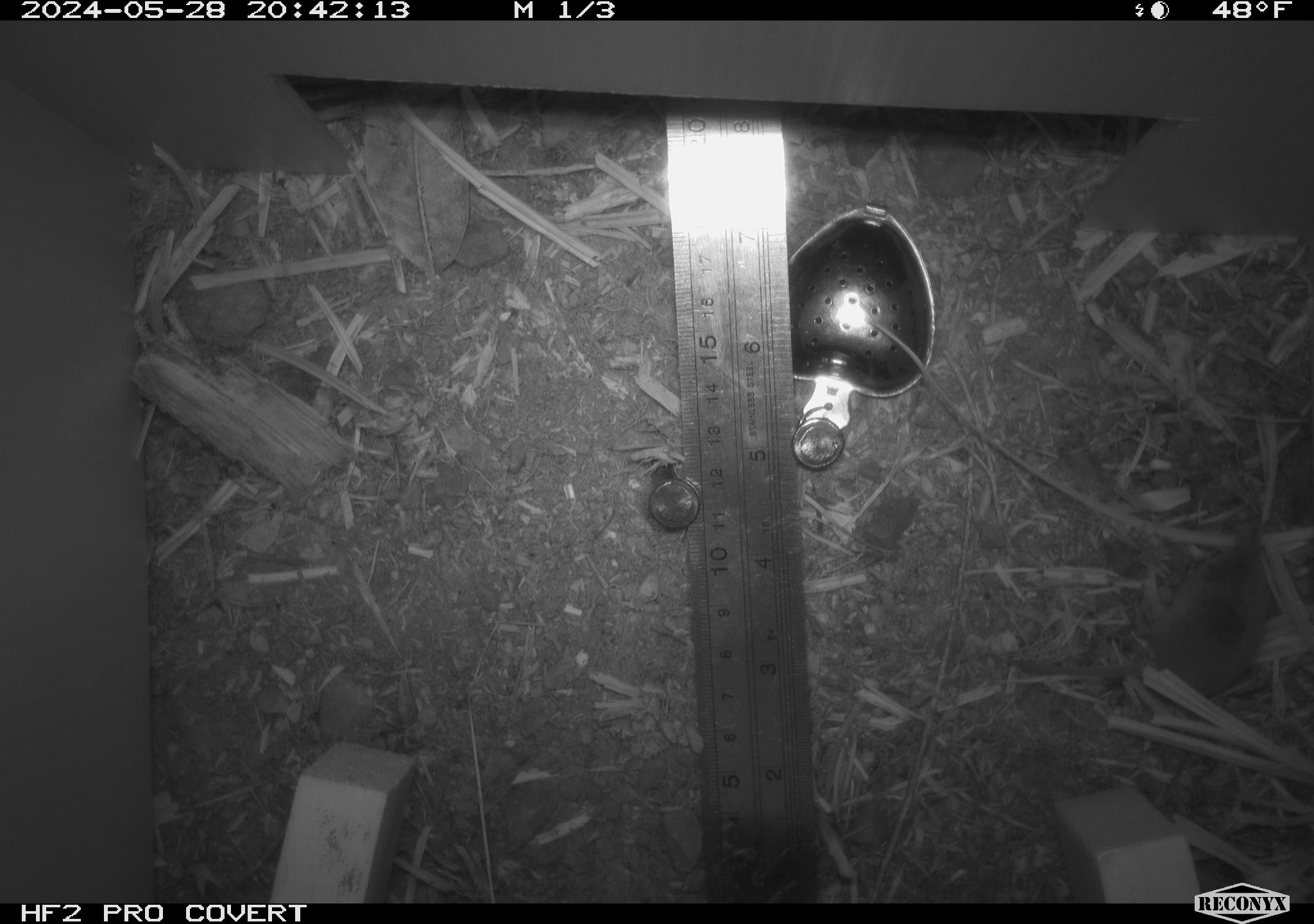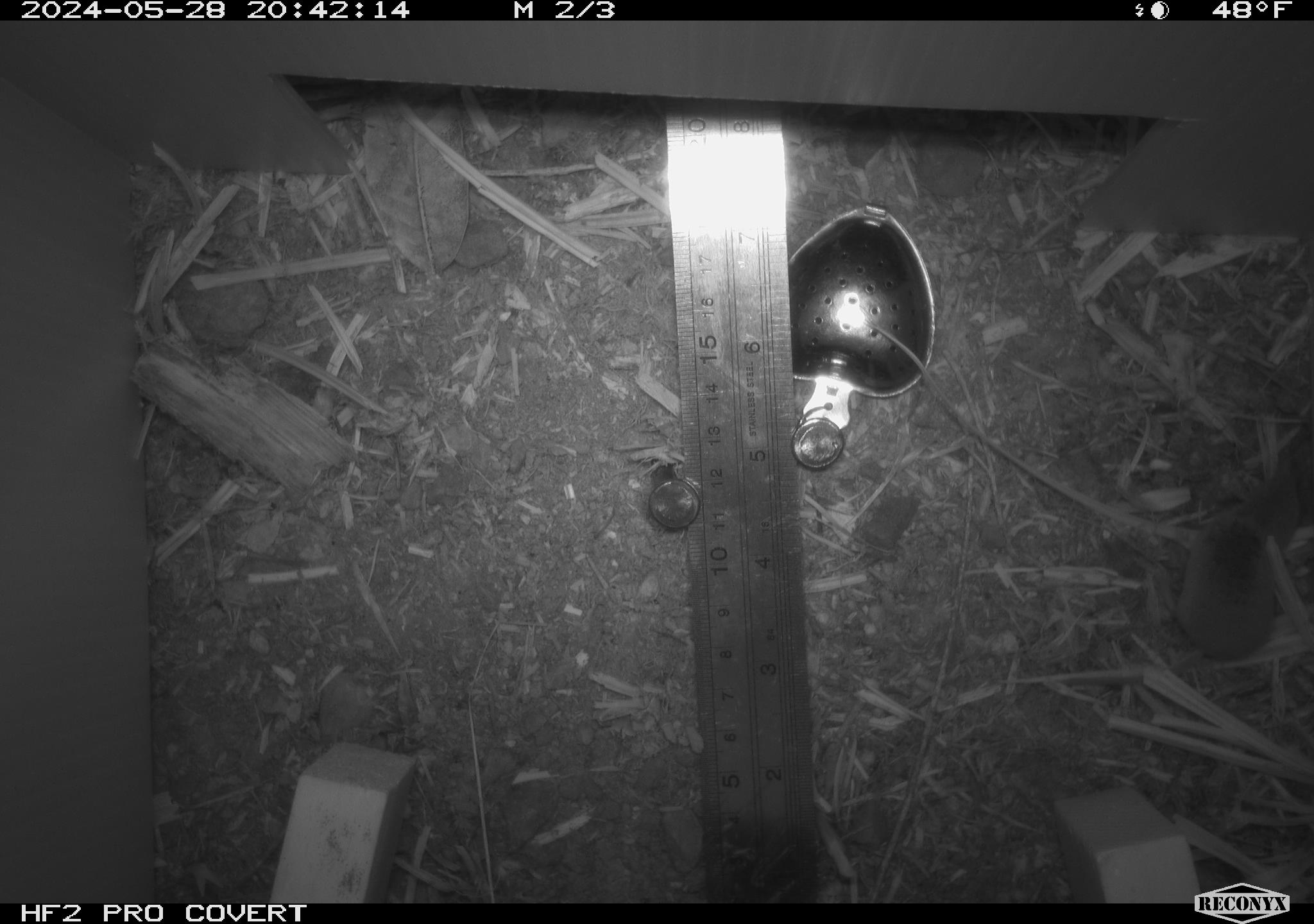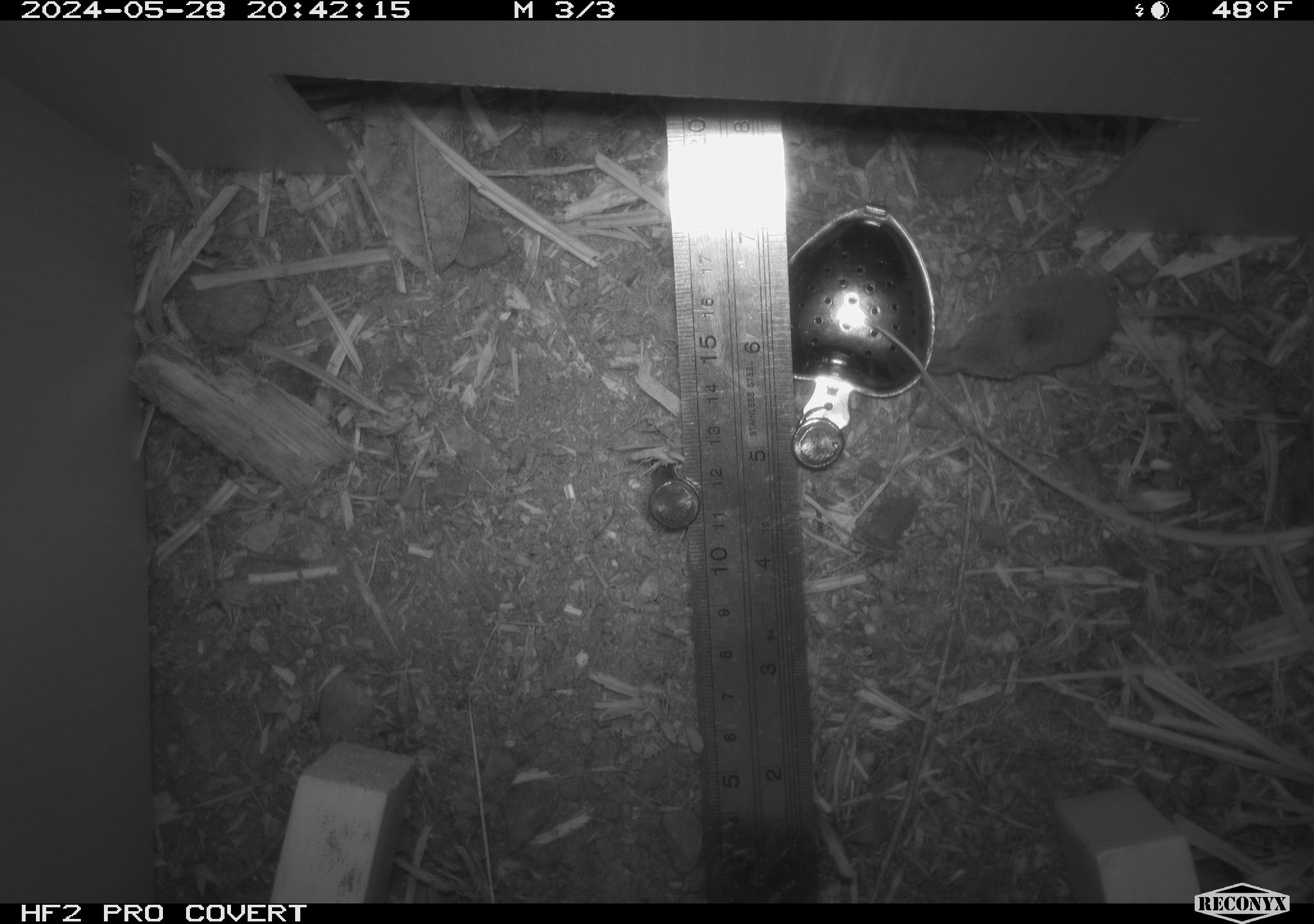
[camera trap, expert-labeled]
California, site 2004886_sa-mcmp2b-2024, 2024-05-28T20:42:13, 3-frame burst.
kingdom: Animalia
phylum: Chordata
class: Mammalia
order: Eulipotyphla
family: Soricidae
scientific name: Soricidae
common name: shrews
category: soricidae family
Soricidae family (shrews) (Soricidae).